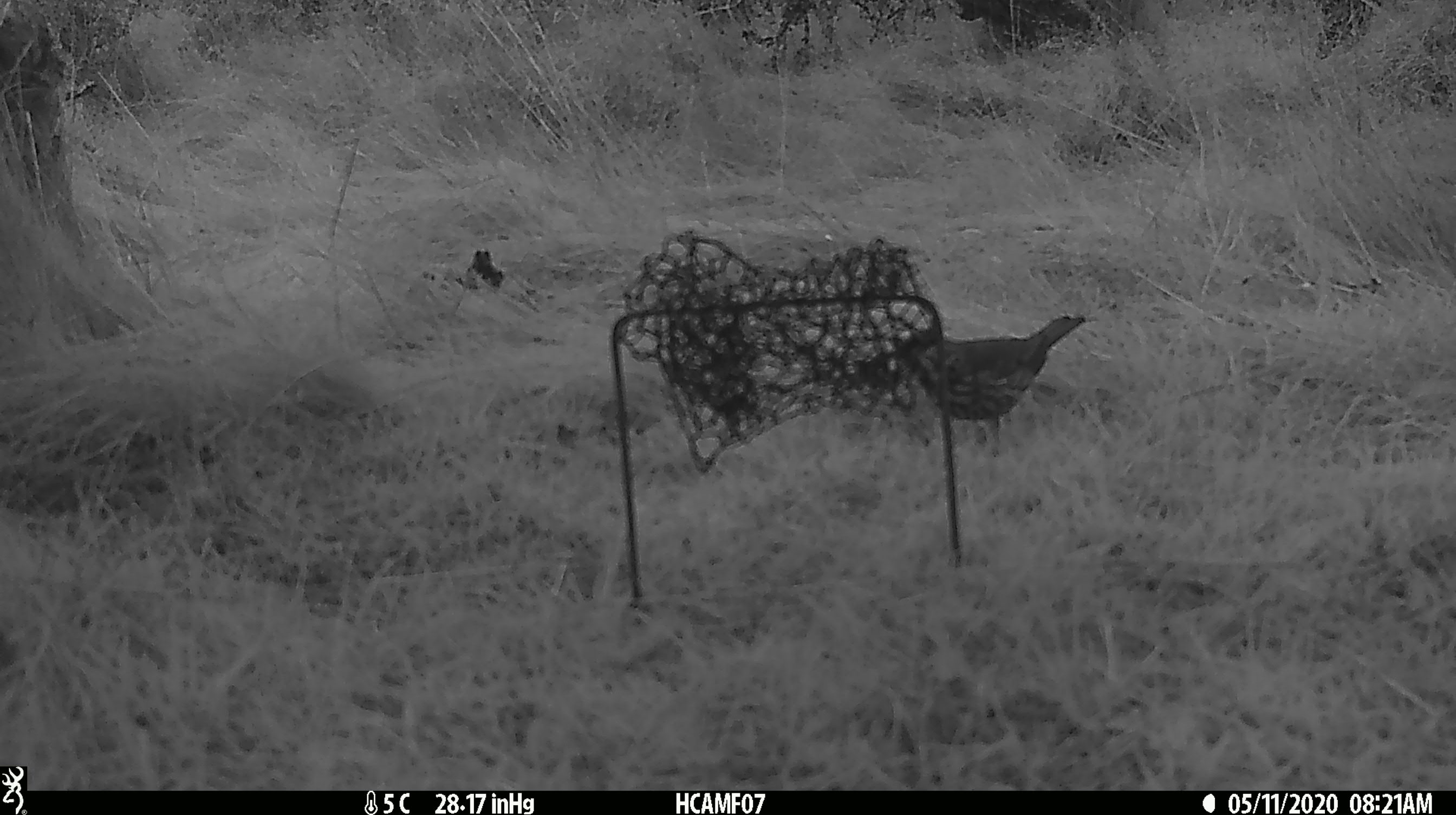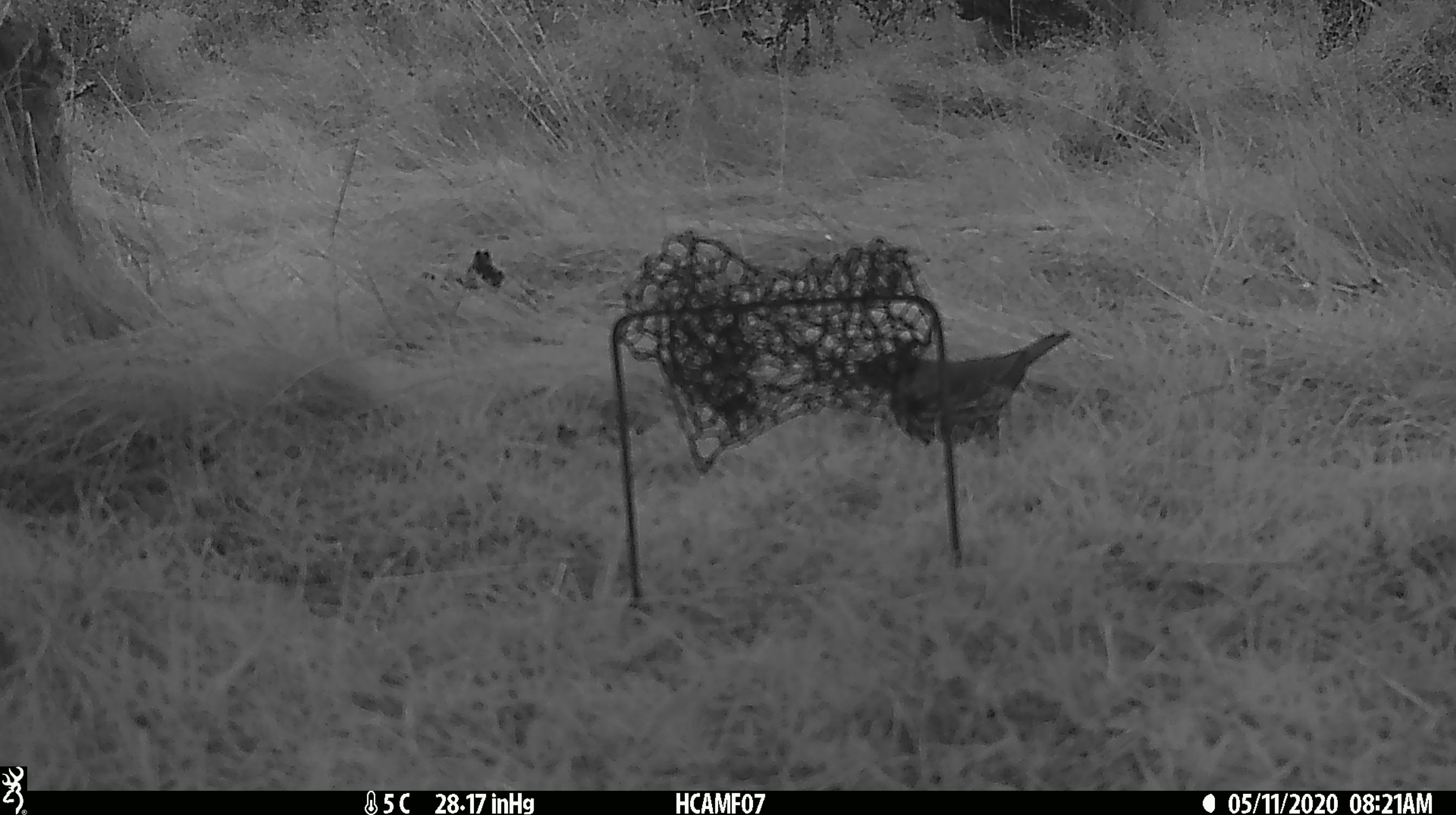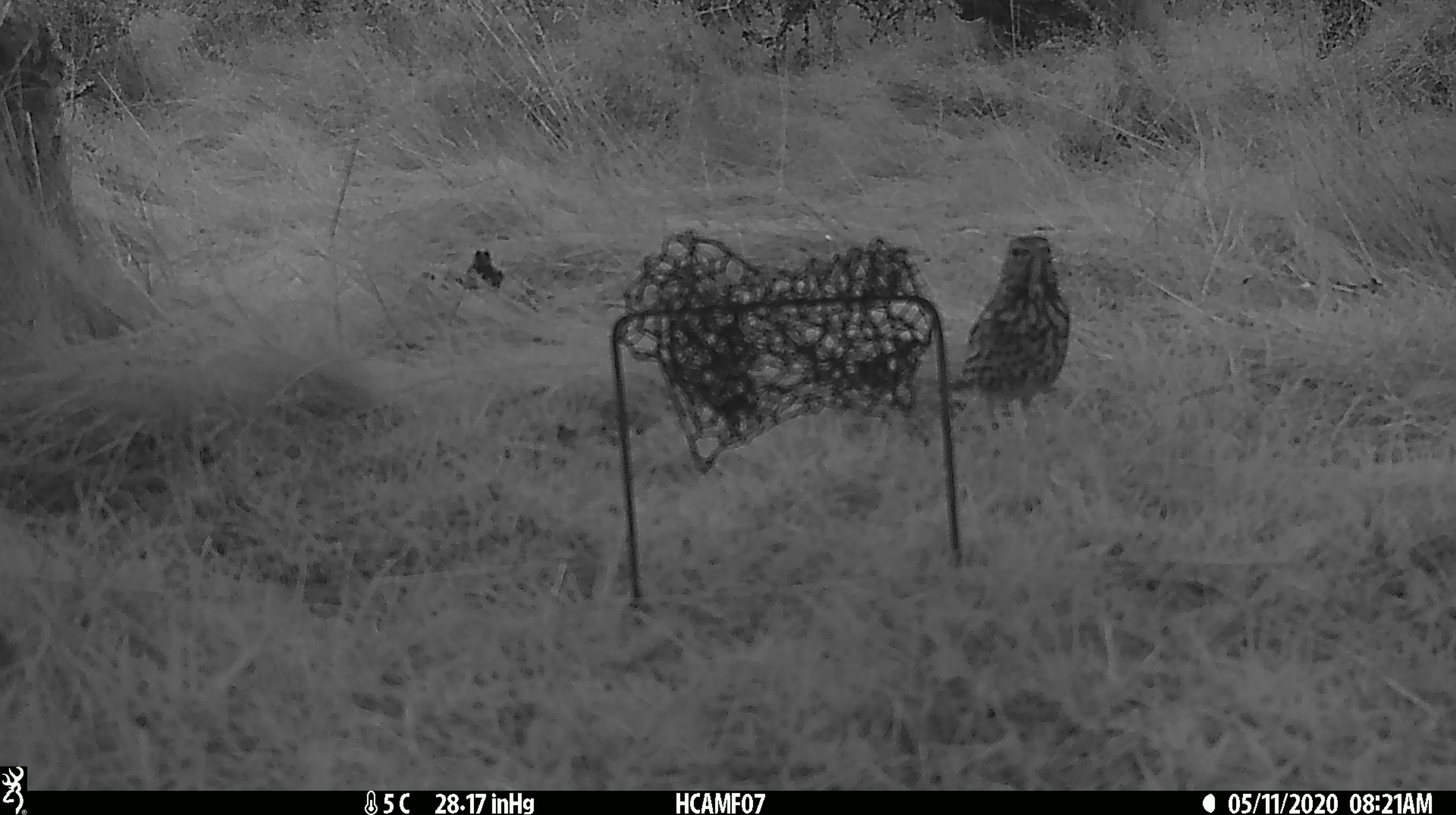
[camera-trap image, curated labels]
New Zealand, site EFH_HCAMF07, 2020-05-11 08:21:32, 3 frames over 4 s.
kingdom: Animalia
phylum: Chordata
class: Aves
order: Passeriformes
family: Turdidae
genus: Turdus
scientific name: Turdus philomelos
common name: song thrush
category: thrush